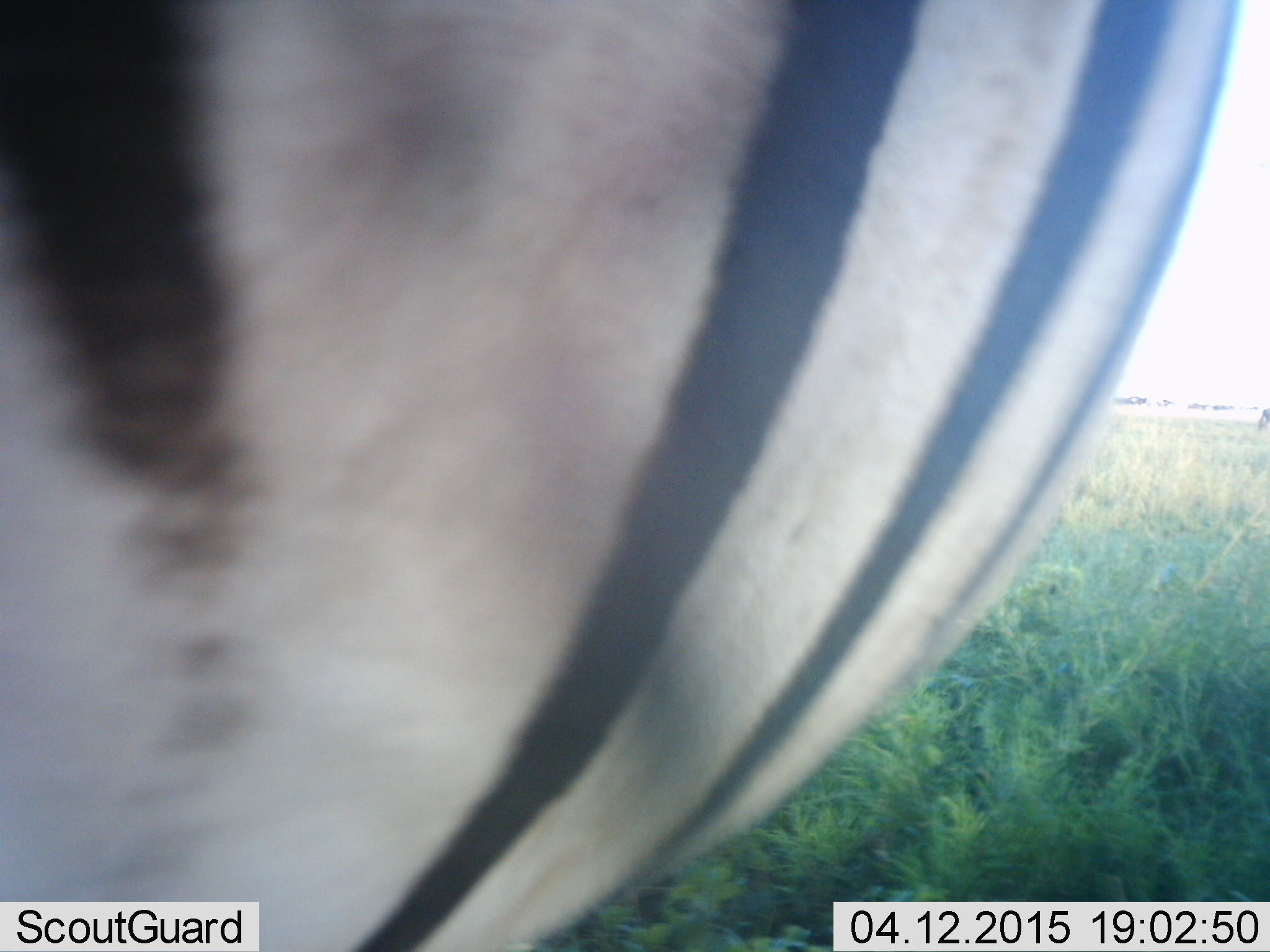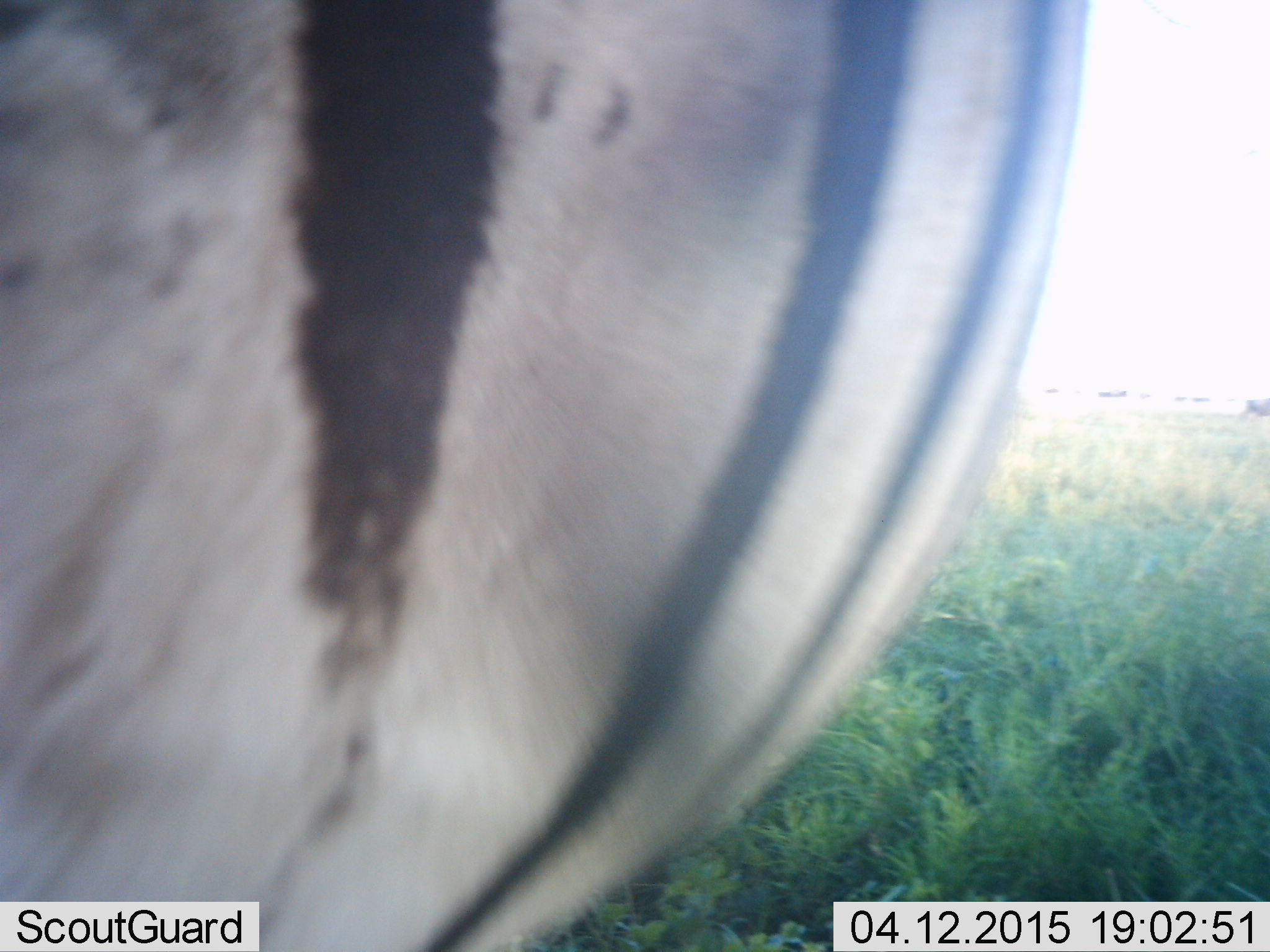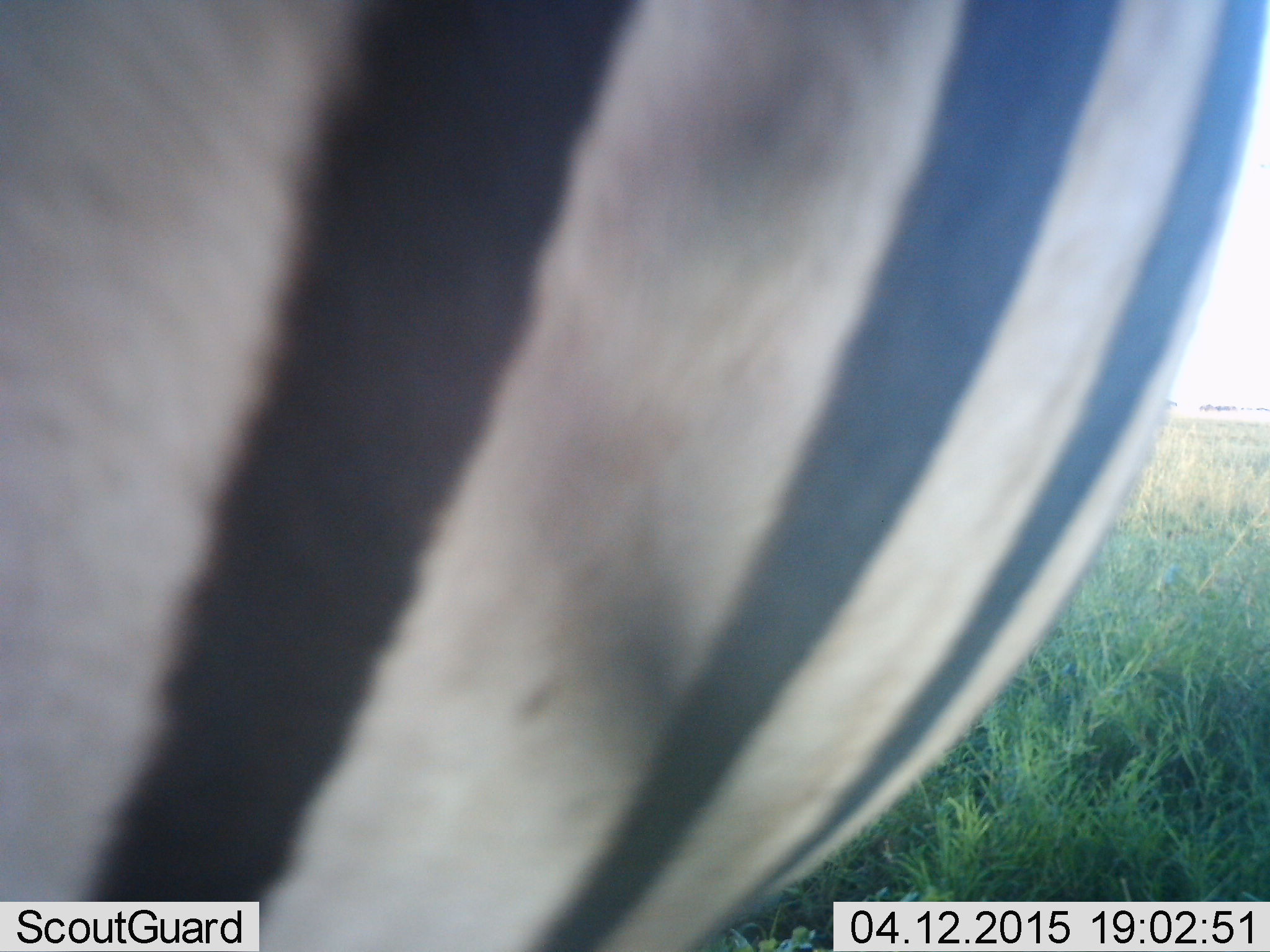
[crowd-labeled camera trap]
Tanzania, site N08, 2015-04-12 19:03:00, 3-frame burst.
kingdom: Animalia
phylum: Chordata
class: Mammalia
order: Perissodactyla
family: Equidae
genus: Equus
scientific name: Equus quagga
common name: plains zebra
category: zebra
Zebra (plains zebra) (Equus quagga), count 1. Behavior (volunteer vote fractions): standing 86%, resting 0%, moving 7%, interacting 7%. Young present (vote fraction): 0%. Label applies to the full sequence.